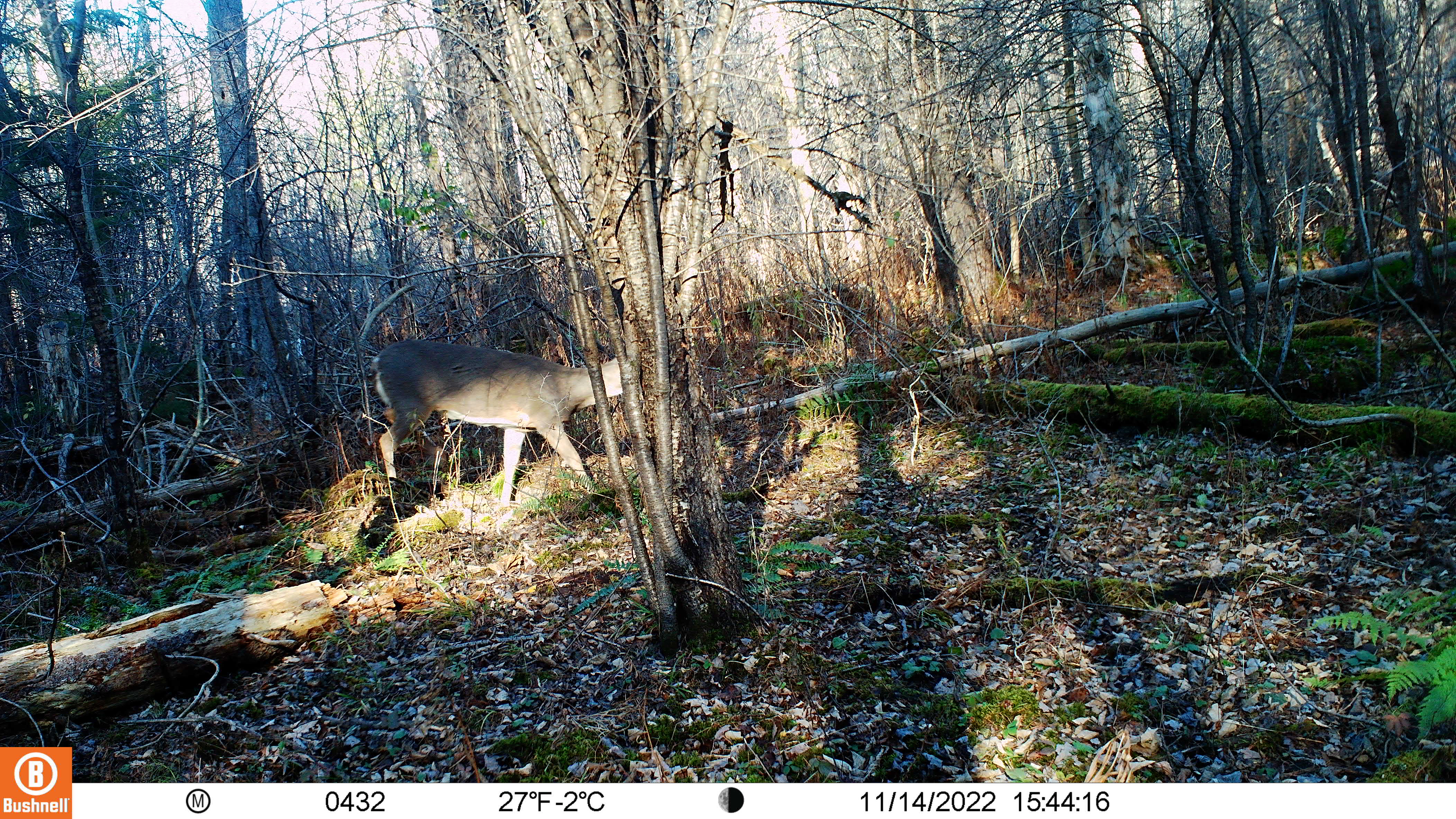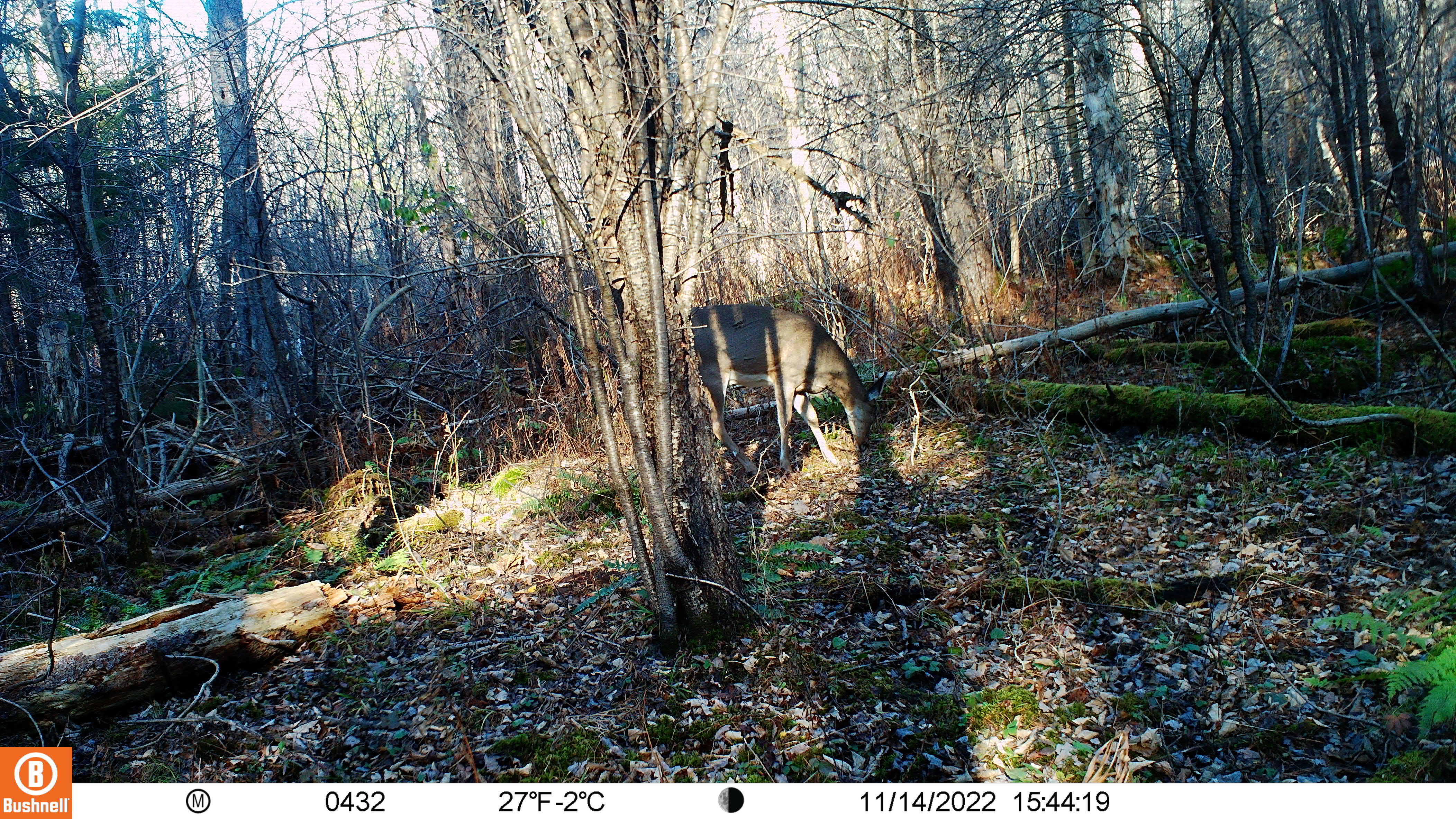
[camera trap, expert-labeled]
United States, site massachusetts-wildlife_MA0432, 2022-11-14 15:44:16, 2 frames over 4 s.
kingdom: Animalia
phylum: Chordata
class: Mammalia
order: Artiodactyla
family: Cervidae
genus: Odocoileus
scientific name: Odocoileus virginianus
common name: white-tailed deer